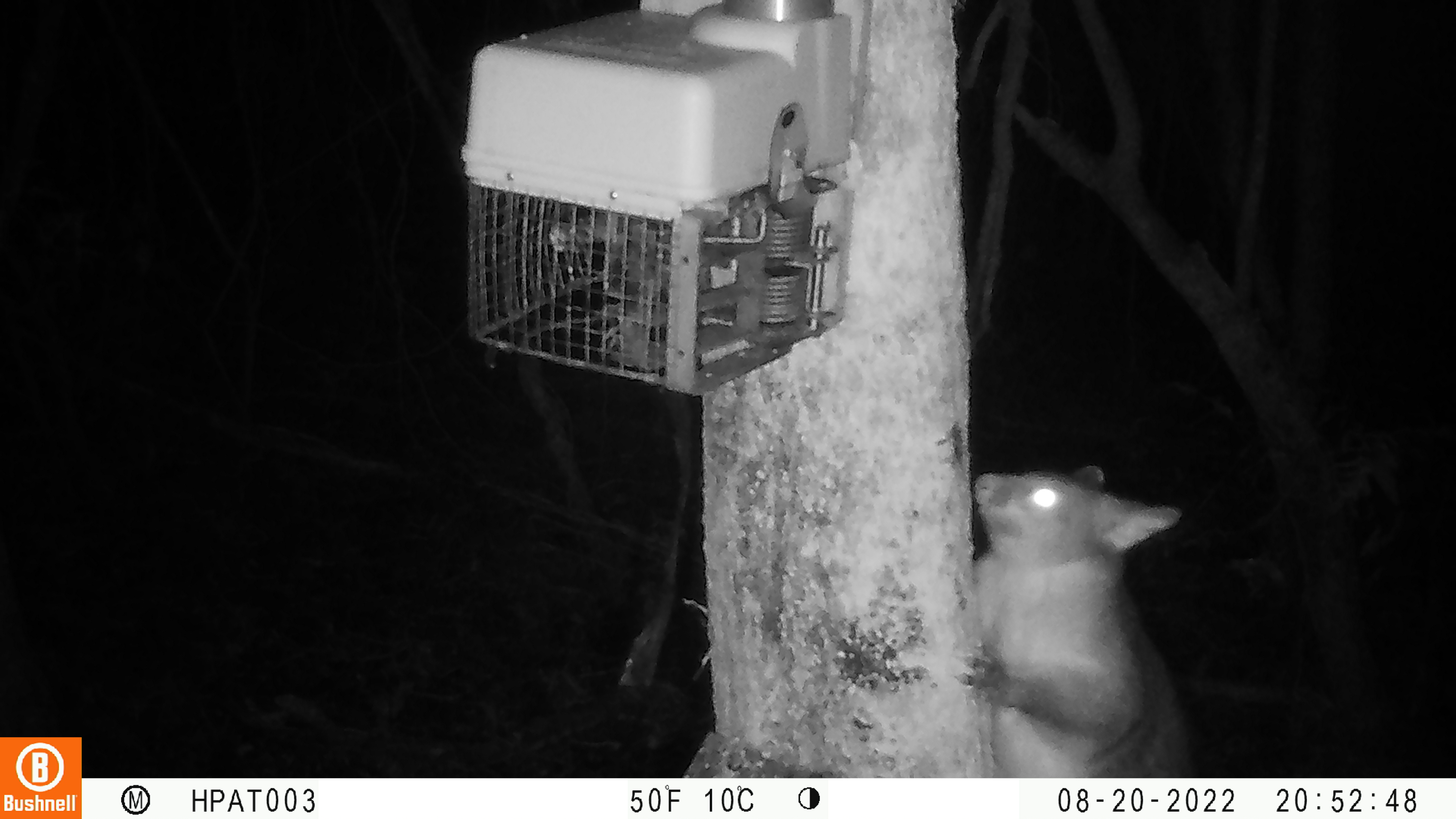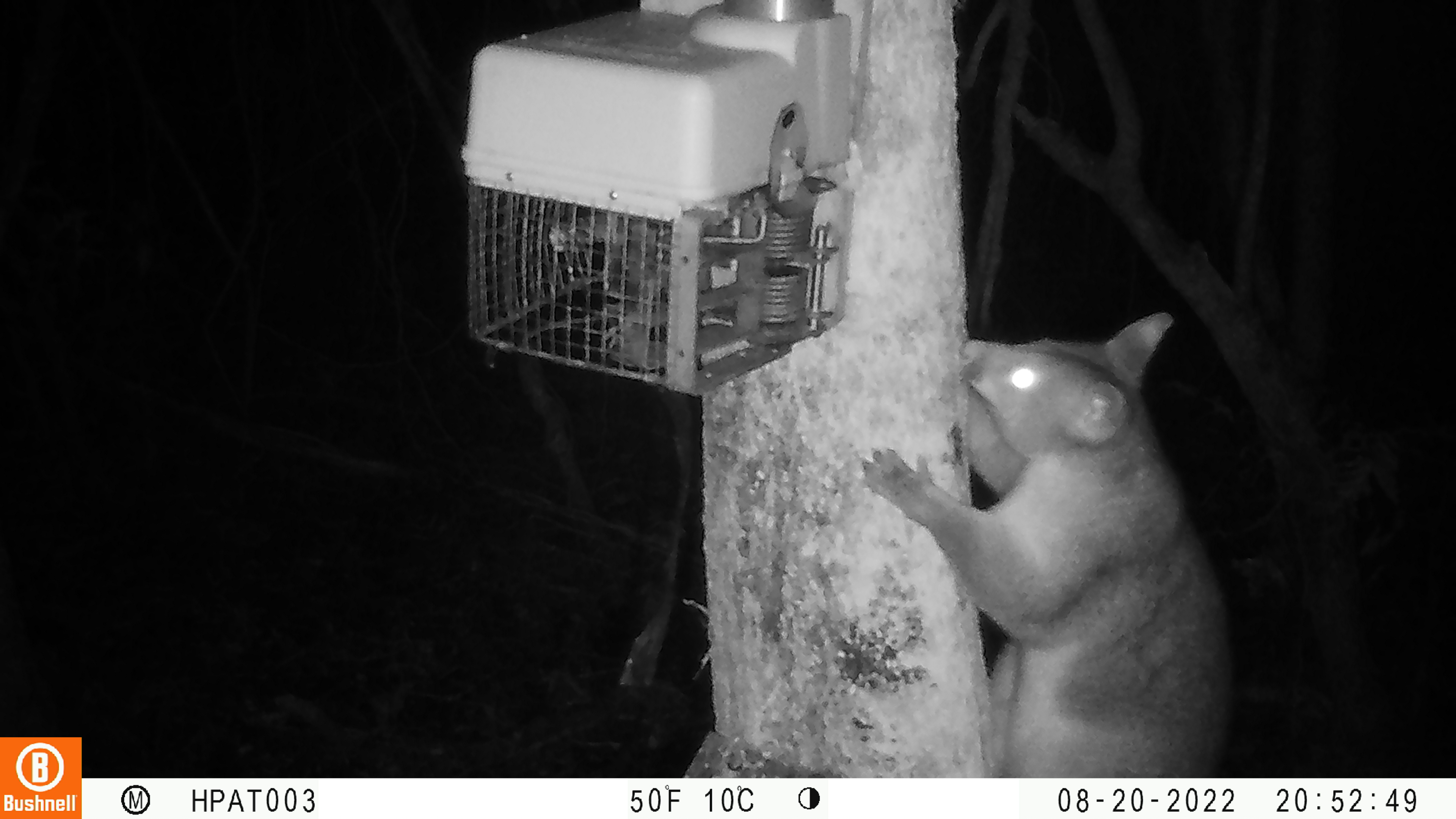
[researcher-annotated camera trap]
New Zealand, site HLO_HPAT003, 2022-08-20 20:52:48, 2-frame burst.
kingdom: Animalia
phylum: Chordata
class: Mammalia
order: Diprotodontia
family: Phalangeridae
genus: Trichosurus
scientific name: Trichosurus vulpecula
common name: common brushtail possum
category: possum